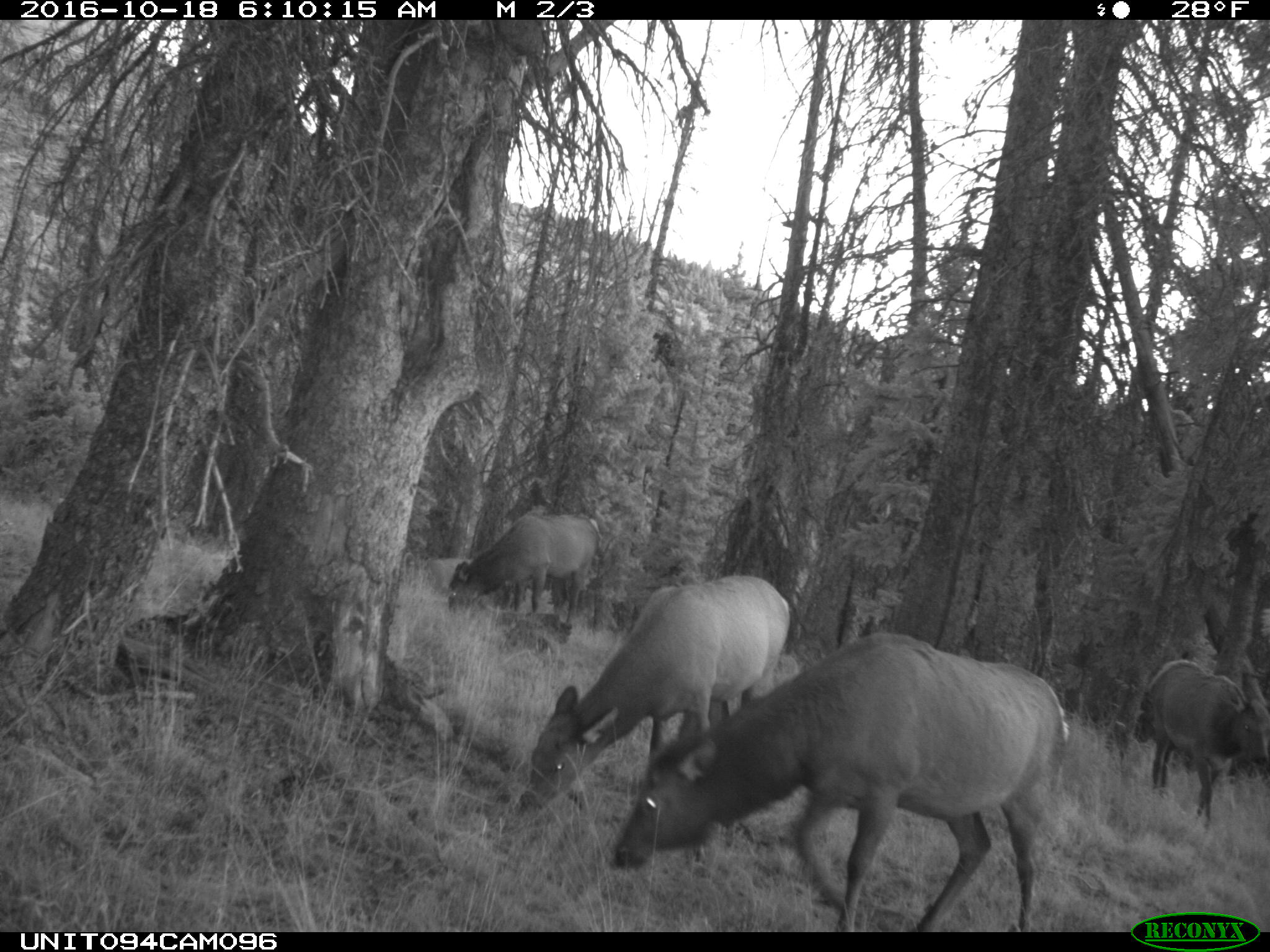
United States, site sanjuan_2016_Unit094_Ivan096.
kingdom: Animalia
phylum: Chordata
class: Mammalia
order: Artiodactyla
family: Cervidae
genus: Cervus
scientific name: Cervus elaphus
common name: red deer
Cervus elaphus (red deer).